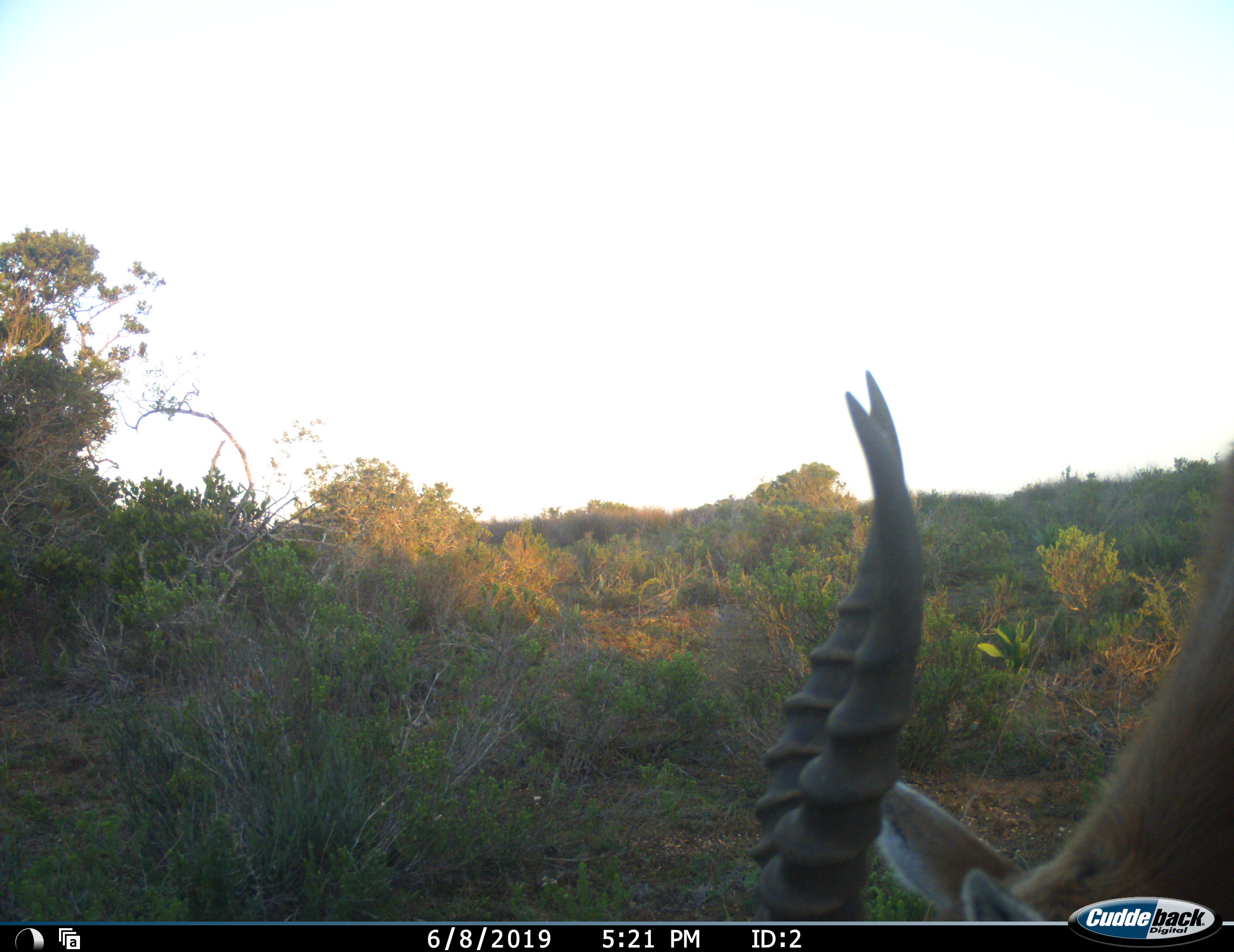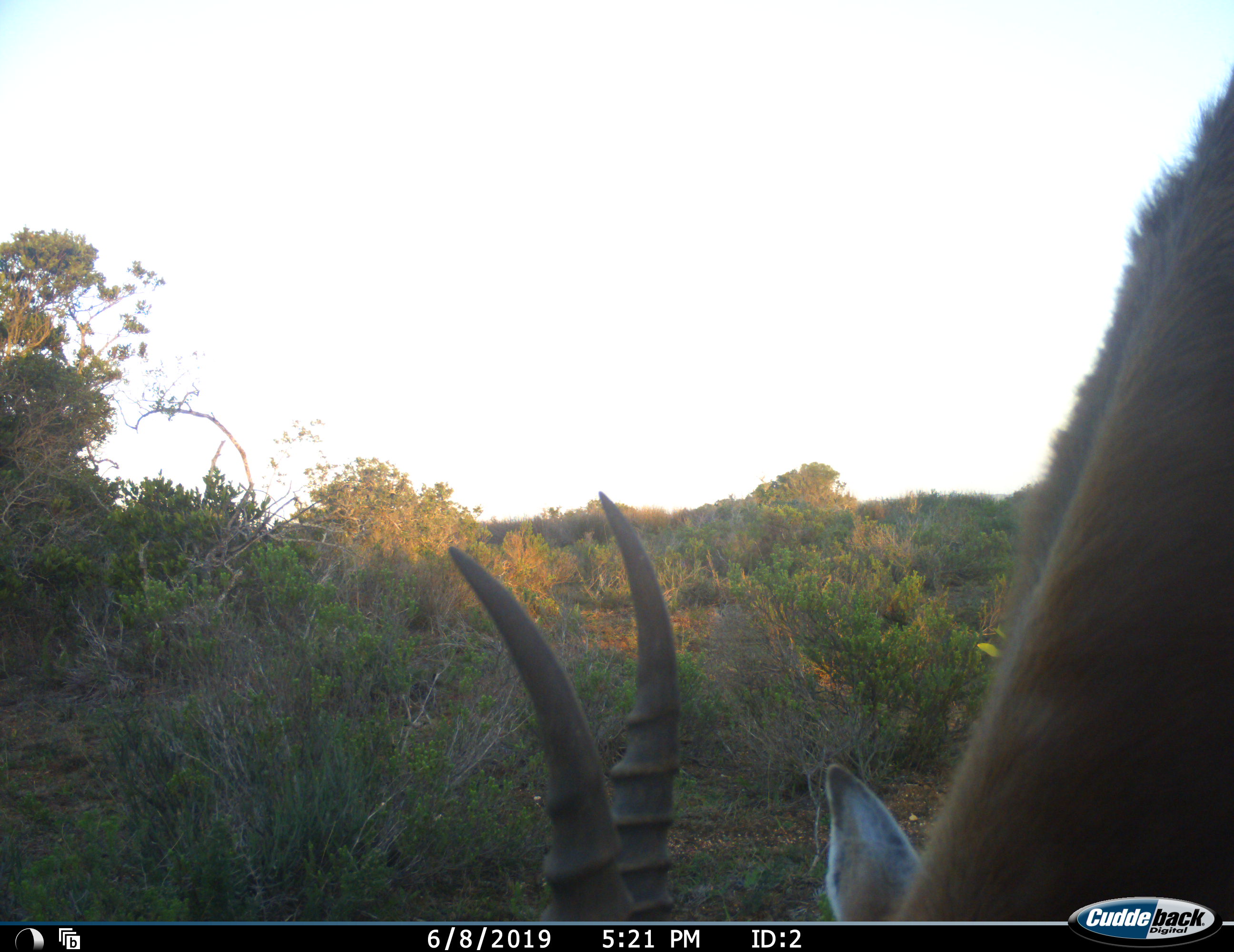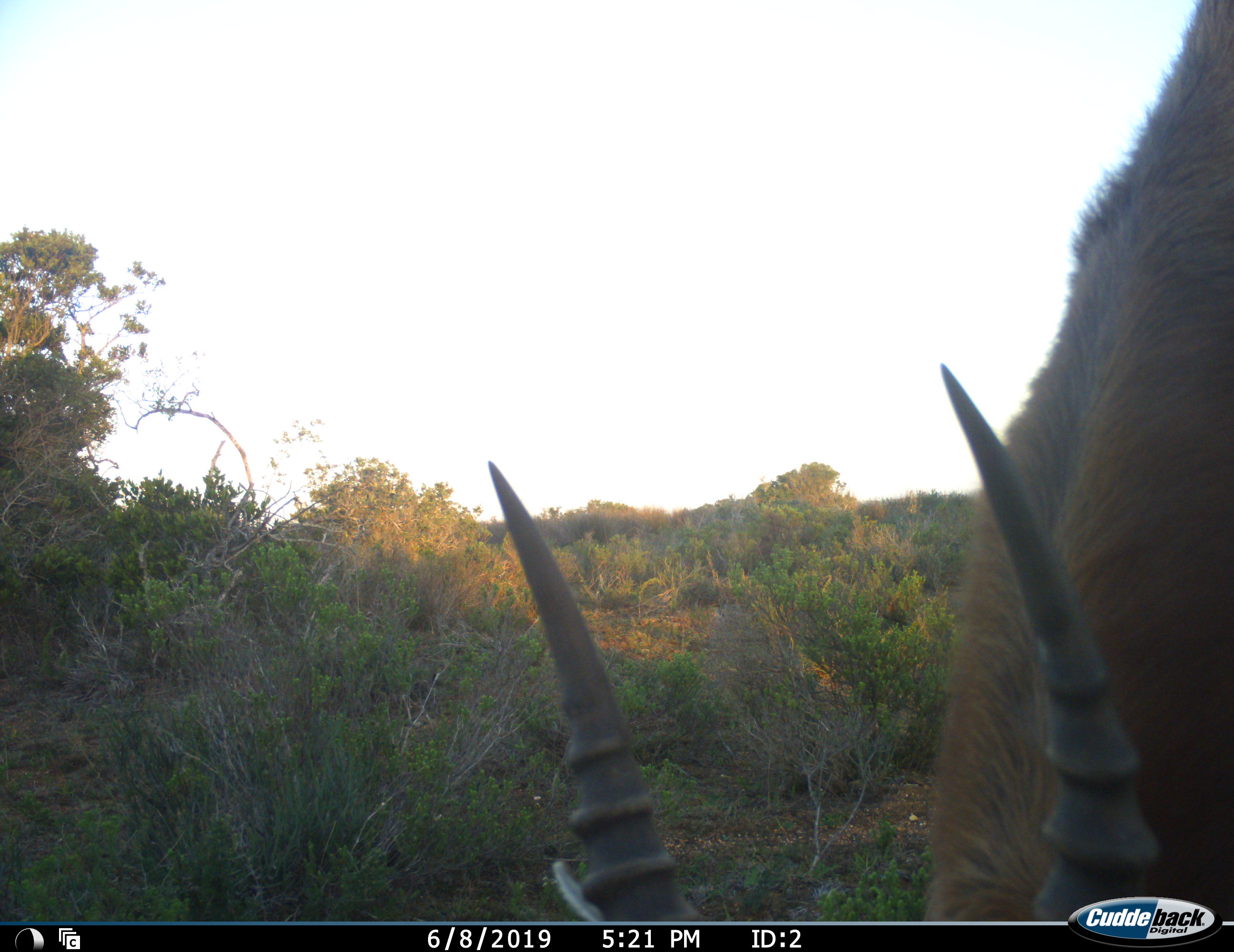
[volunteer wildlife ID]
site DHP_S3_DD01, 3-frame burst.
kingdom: Animalia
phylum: Chordata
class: Mammalia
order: Artiodactyla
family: Bovidae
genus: Damaliscus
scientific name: Damaliscus pygargus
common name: bontebok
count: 1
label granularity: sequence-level